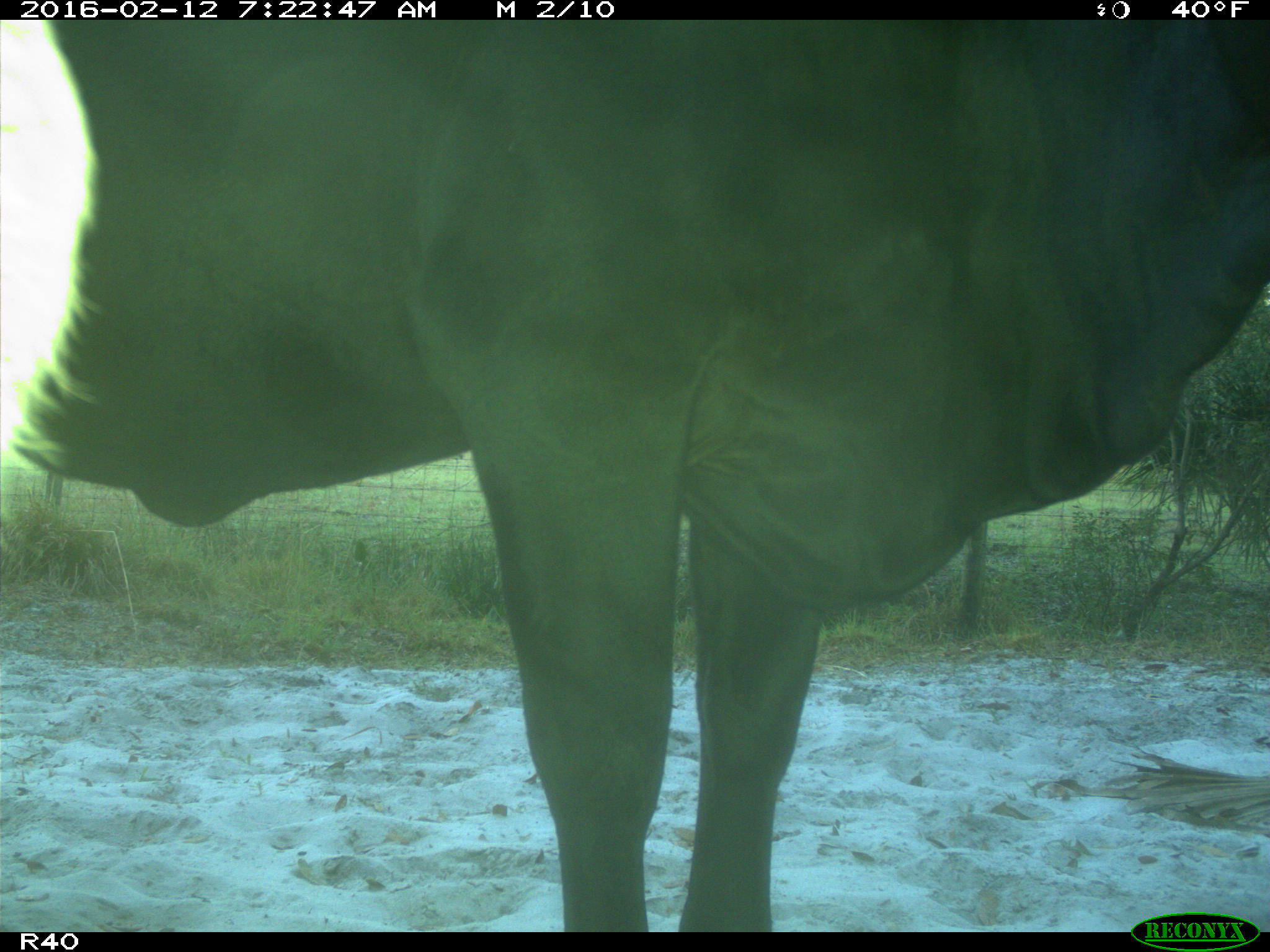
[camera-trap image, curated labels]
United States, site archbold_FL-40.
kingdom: Animalia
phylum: Chordata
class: Mammalia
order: Artiodactyla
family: Bovidae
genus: Bos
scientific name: Bos taurus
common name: domestic cow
Bos taurus (domestic cow).